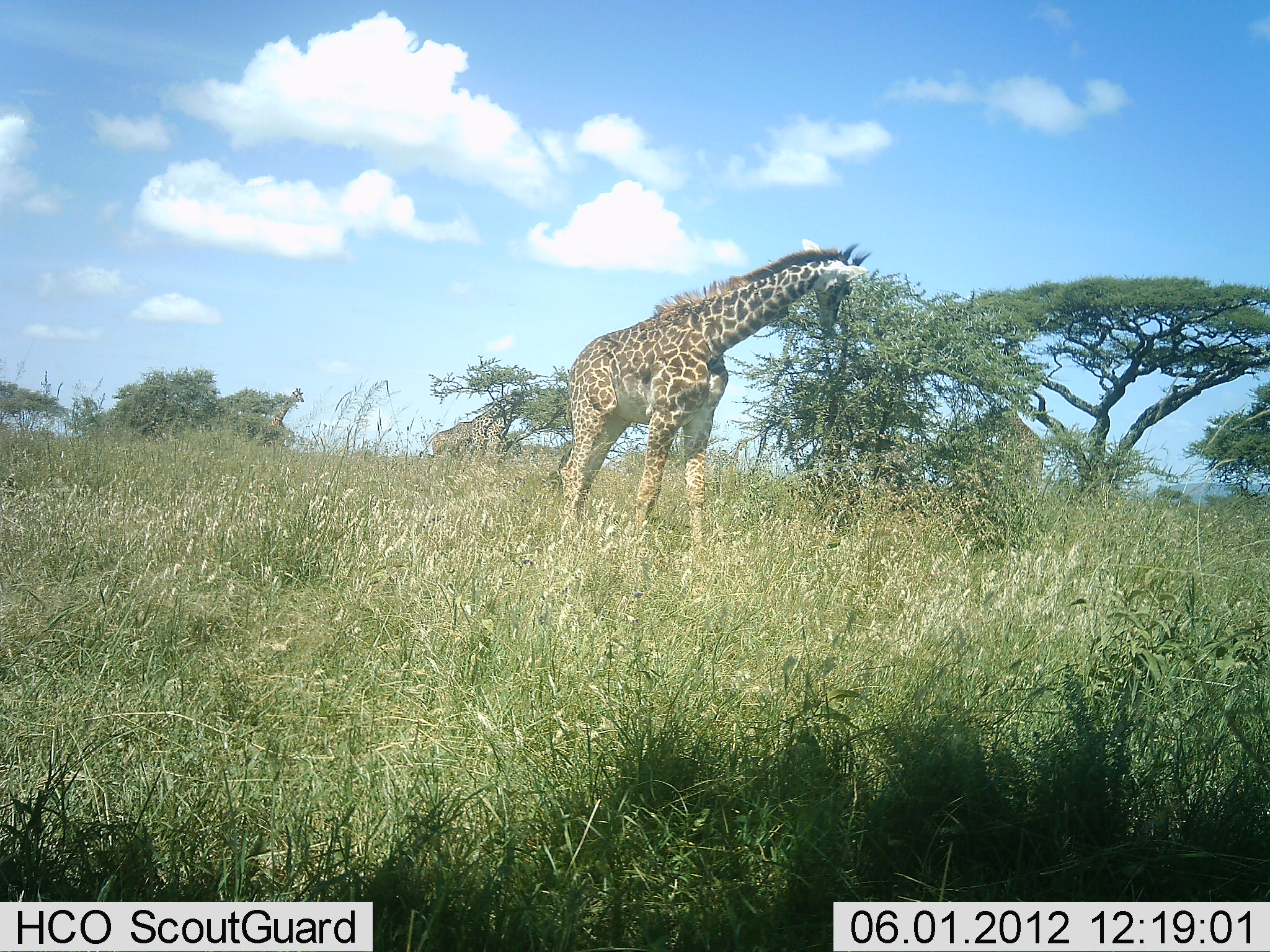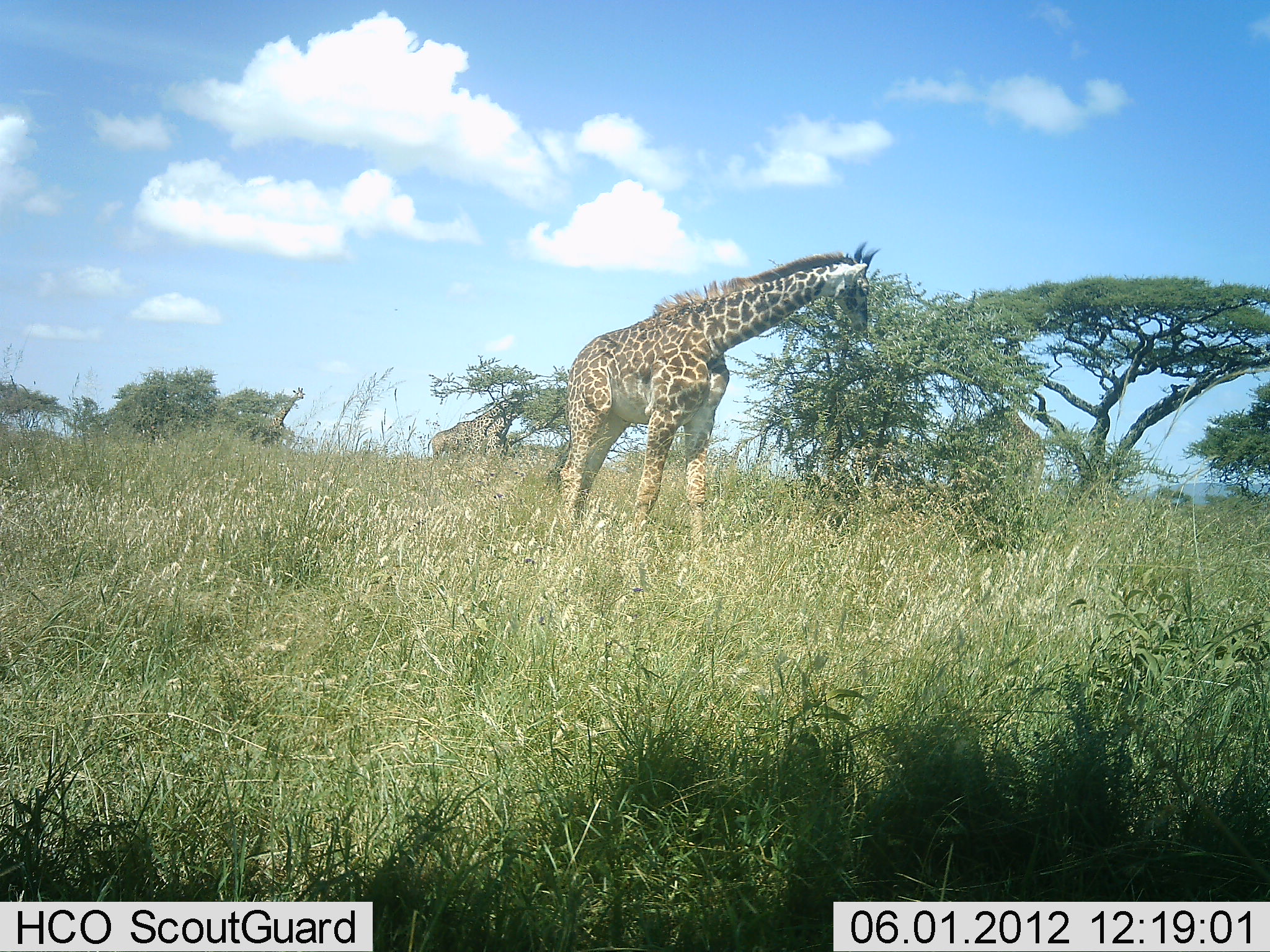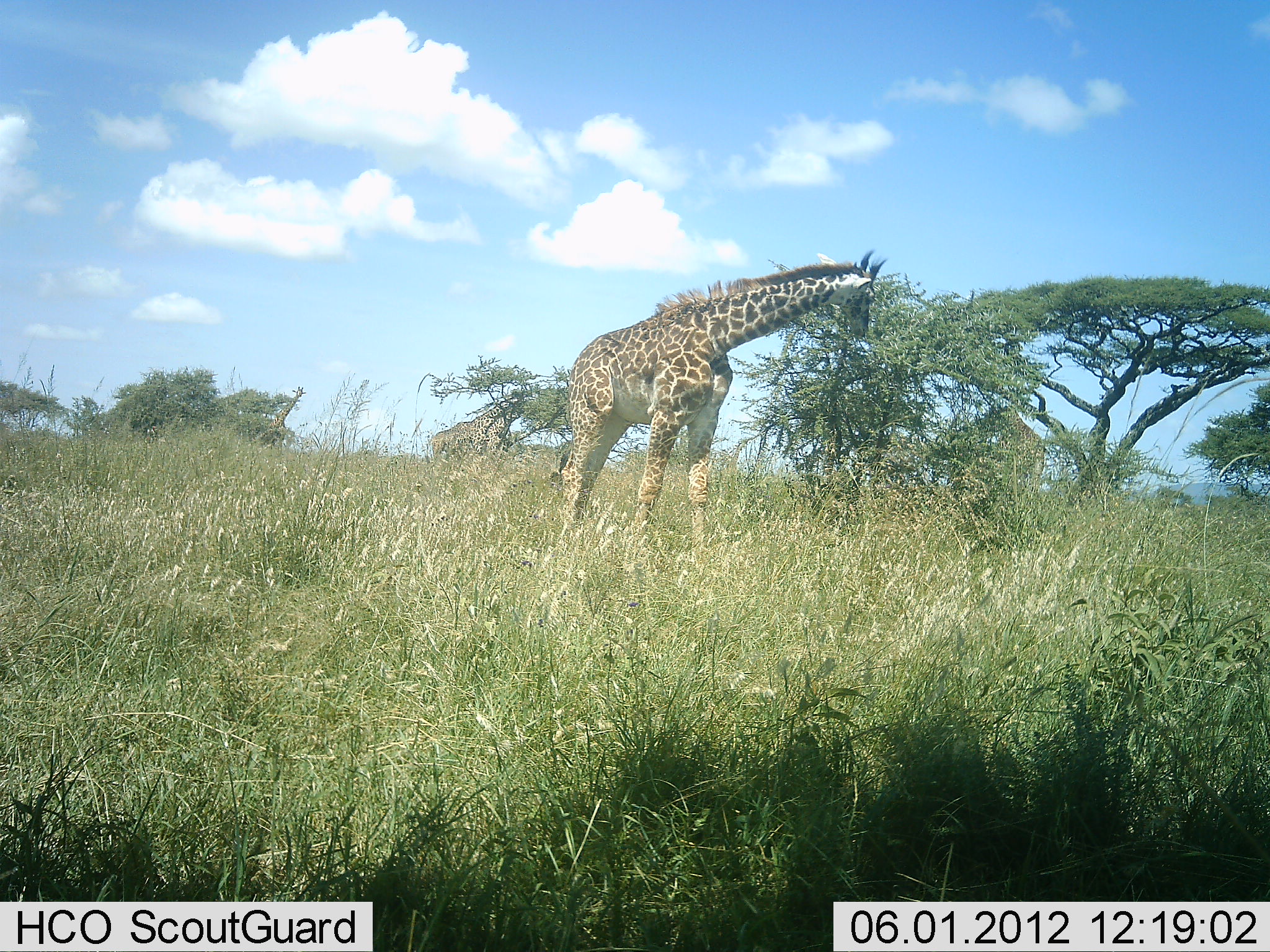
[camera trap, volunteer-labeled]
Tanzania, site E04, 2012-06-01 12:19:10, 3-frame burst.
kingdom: Animalia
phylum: Chordata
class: Mammalia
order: Artiodactyla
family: Giraffidae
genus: Giraffa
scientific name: Giraffa camelopardalis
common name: giraffe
Giraffe (Giraffa camelopardalis), count 3. Behavior (volunteer vote fractions): standing 50%, resting 0%, moving 20%, interacting 0%. Young present (vote fraction): 10%. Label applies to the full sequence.